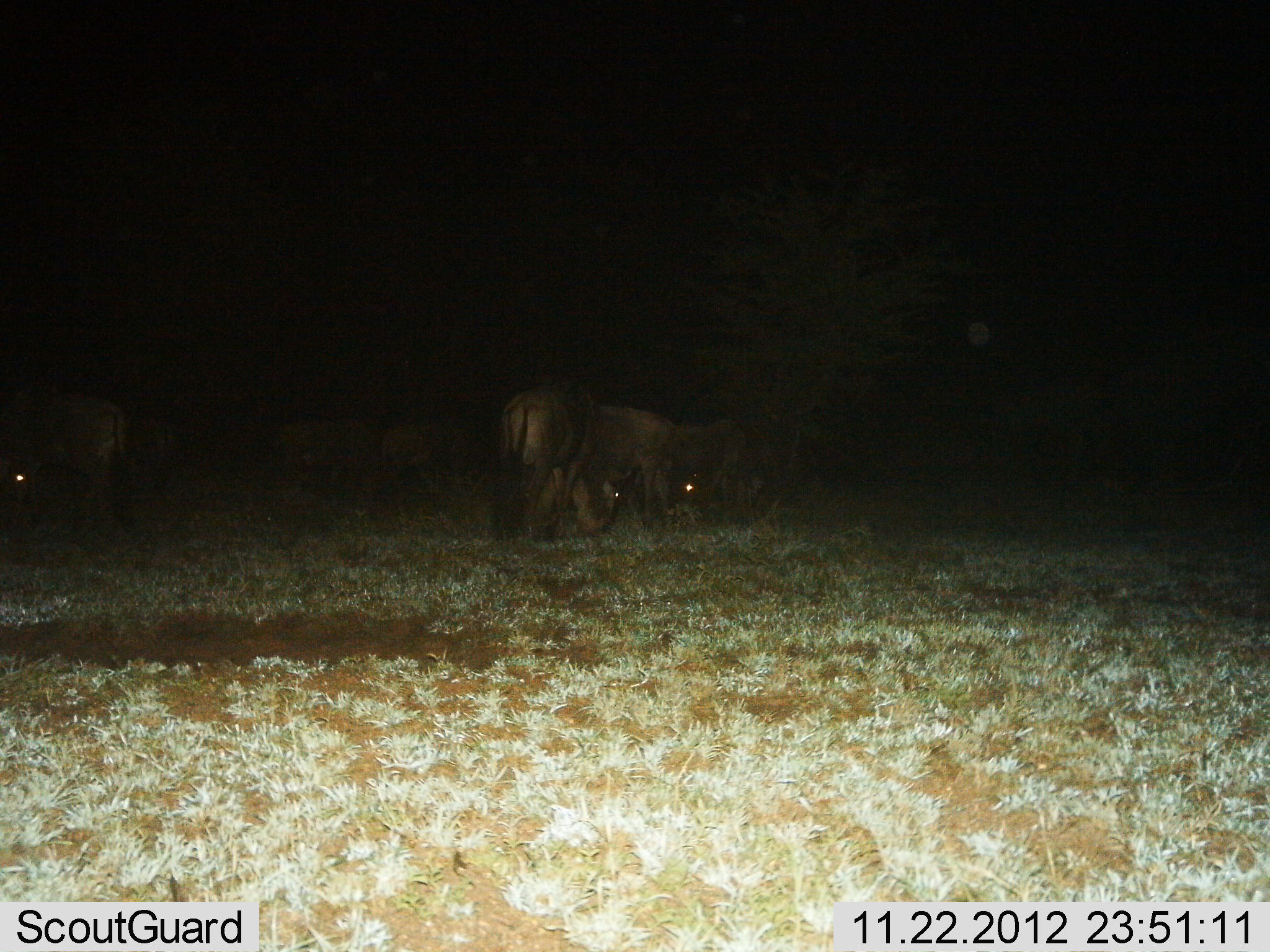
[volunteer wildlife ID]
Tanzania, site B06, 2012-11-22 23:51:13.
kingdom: Animalia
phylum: Chordata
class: Mammalia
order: Artiodactyla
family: Bovidae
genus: Connochaetes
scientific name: Connochaetes taurinus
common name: blue wildebeest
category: wildebeest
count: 7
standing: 70%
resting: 20%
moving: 0%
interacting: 0%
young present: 0%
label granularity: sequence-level